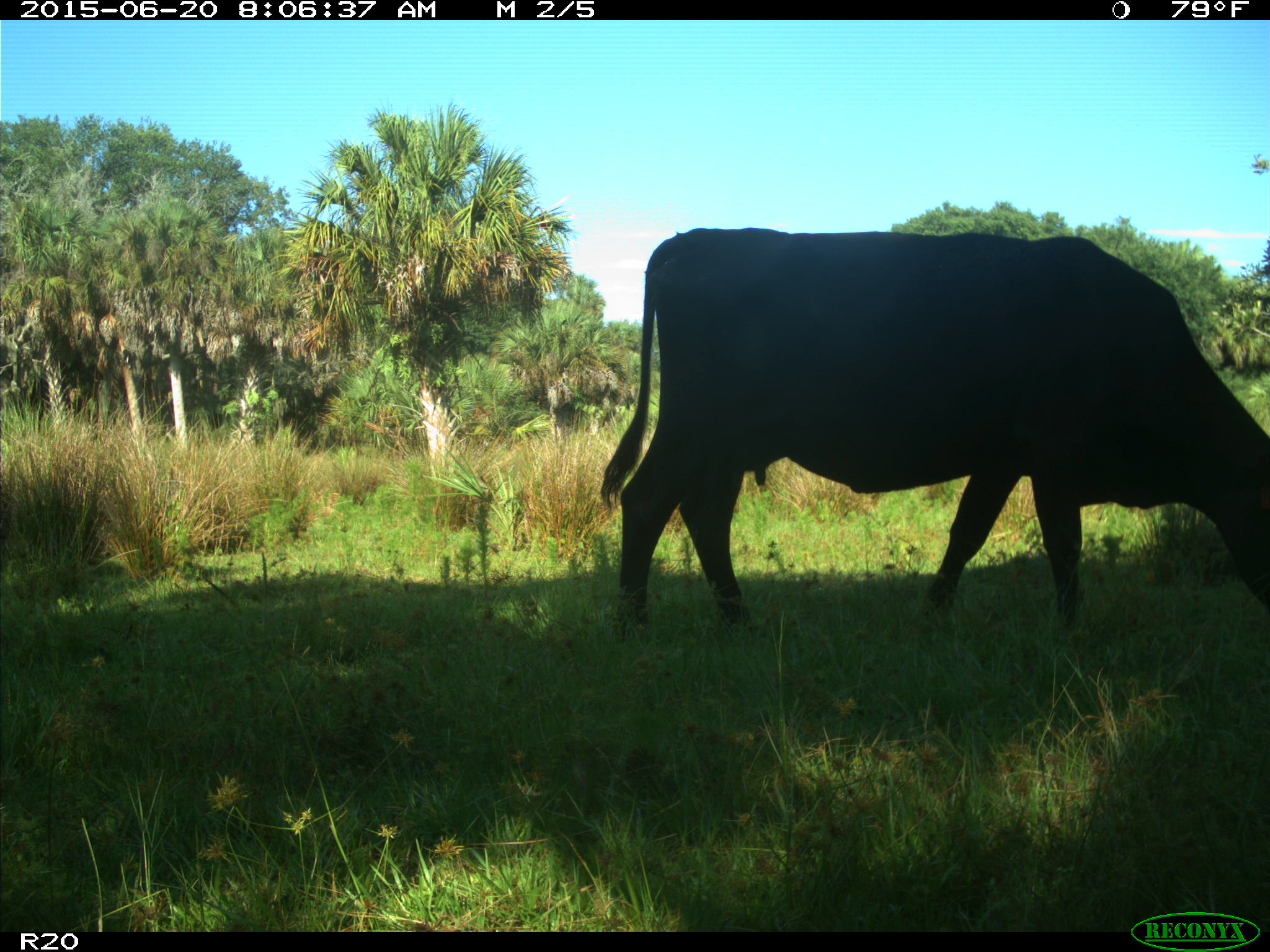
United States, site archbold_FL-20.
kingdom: Animalia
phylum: Chordata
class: Mammalia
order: Artiodactyla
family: Bovidae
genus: Bos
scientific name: Bos taurus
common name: domestic cow